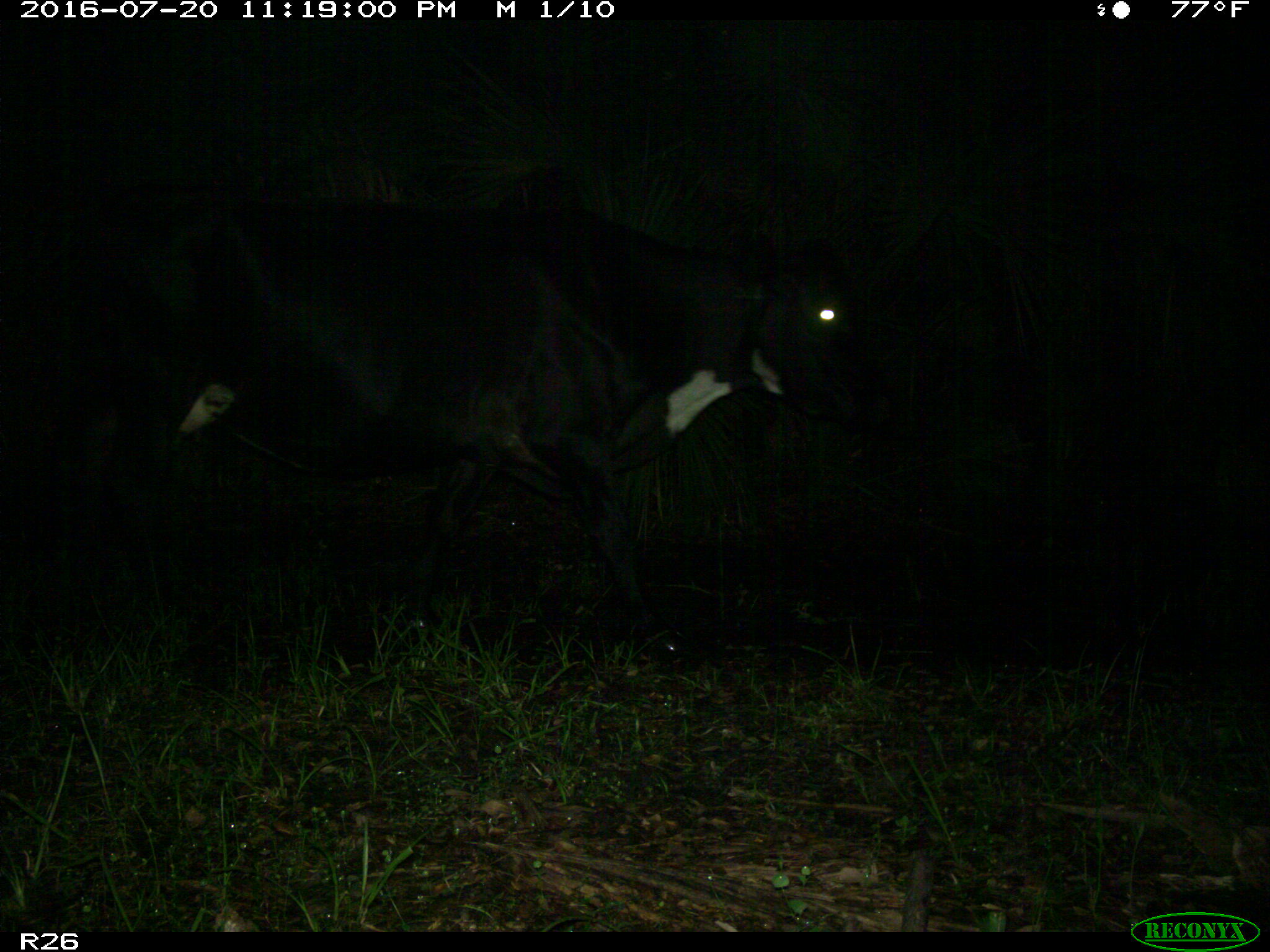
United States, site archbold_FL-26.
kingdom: Animalia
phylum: Chordata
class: Mammalia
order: Artiodactyla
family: Bovidae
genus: Bos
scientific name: Bos taurus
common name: domestic cow